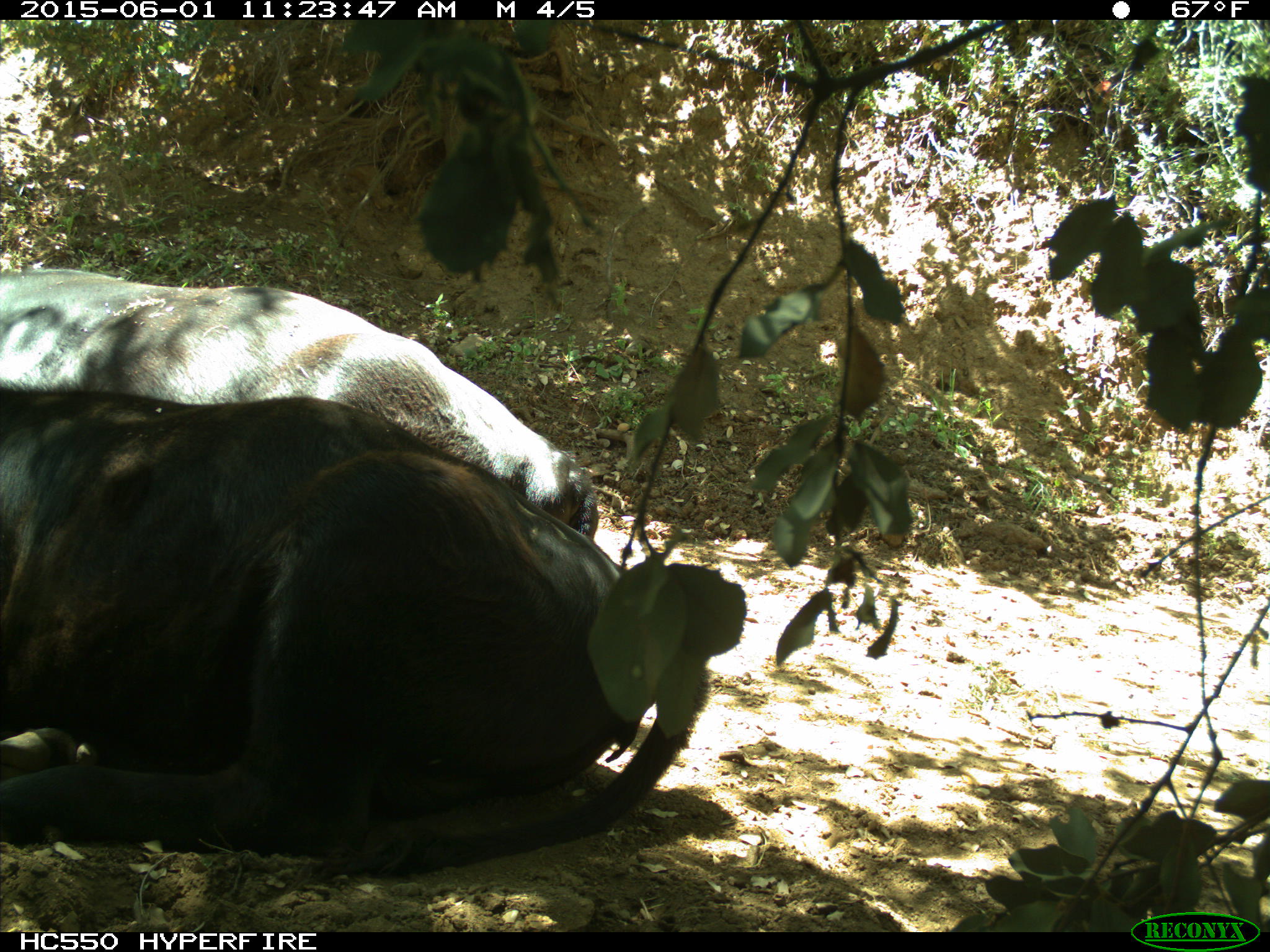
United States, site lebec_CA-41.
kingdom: Animalia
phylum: Chordata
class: Mammalia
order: Artiodactyla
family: Bovidae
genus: Bos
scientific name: Bos taurus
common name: domestic cow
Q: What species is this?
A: Bos taurus (domestic cow).